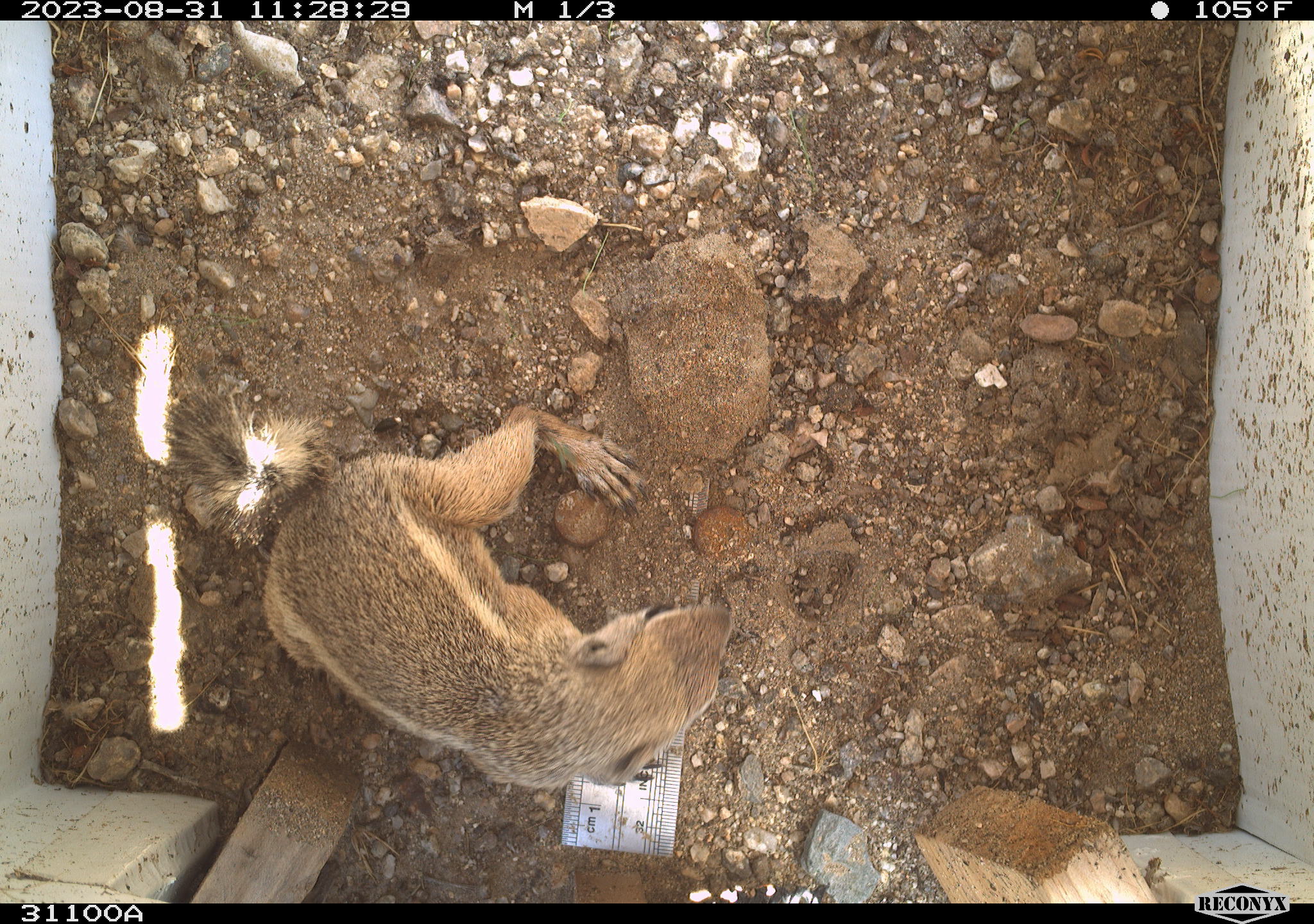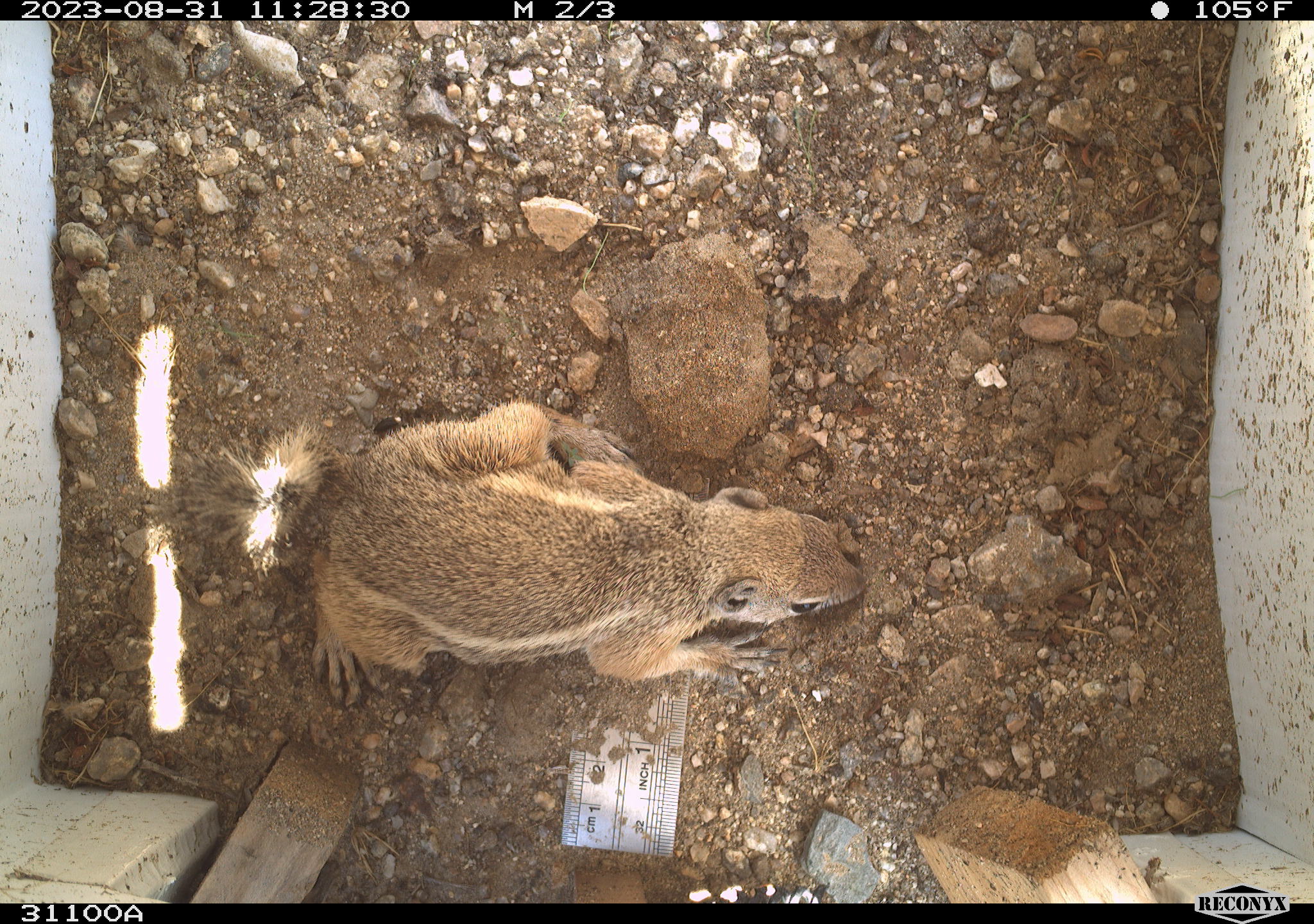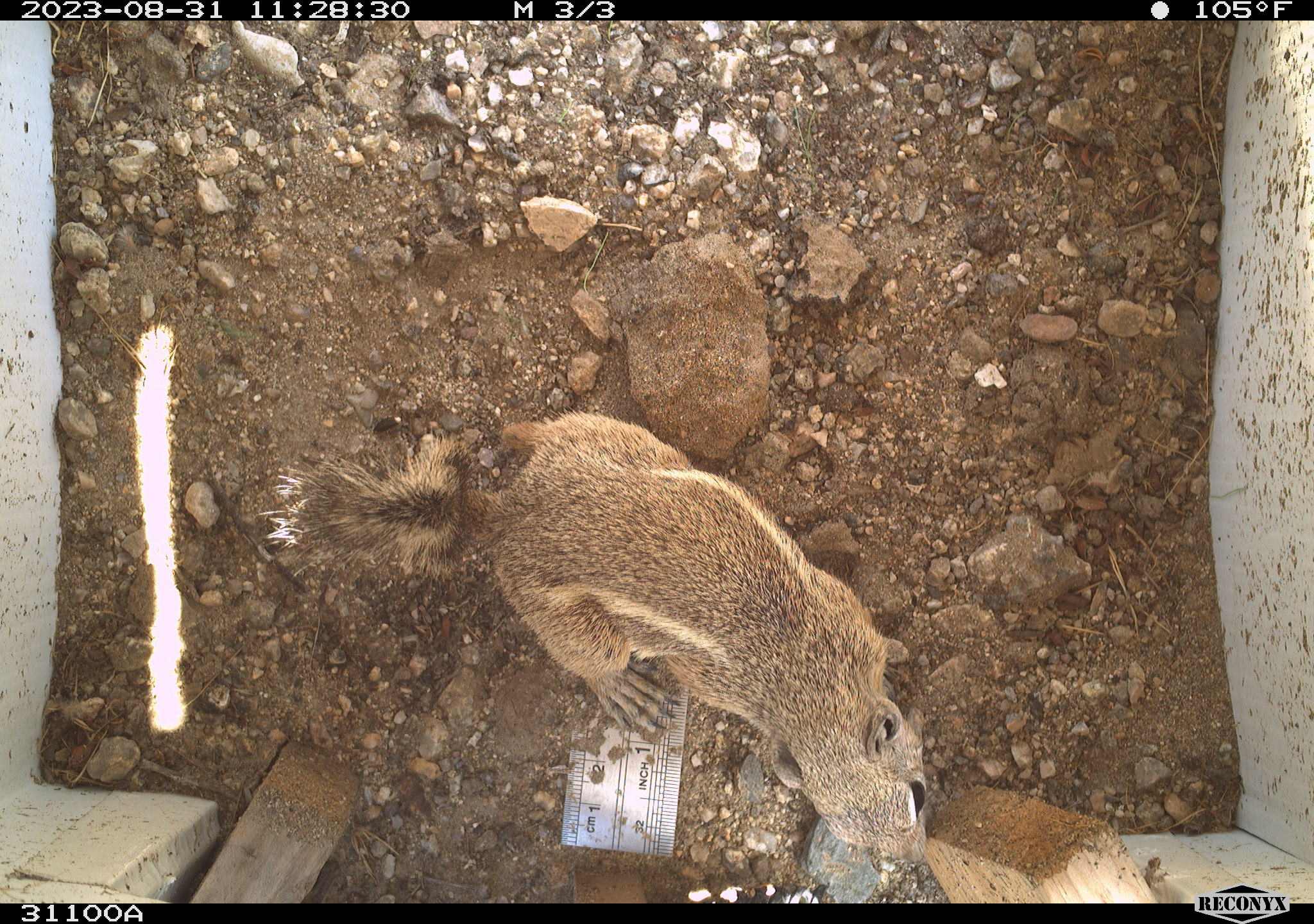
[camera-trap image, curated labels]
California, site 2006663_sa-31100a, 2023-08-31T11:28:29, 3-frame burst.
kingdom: Animalia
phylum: Chordata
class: Mammalia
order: Rodentia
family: Sciuridae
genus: Ammospermophilus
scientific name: Ammospermophilus leucurus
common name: white-tailed antelope squirrel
White-tailed antelope squirrel (Ammospermophilus leucurus).